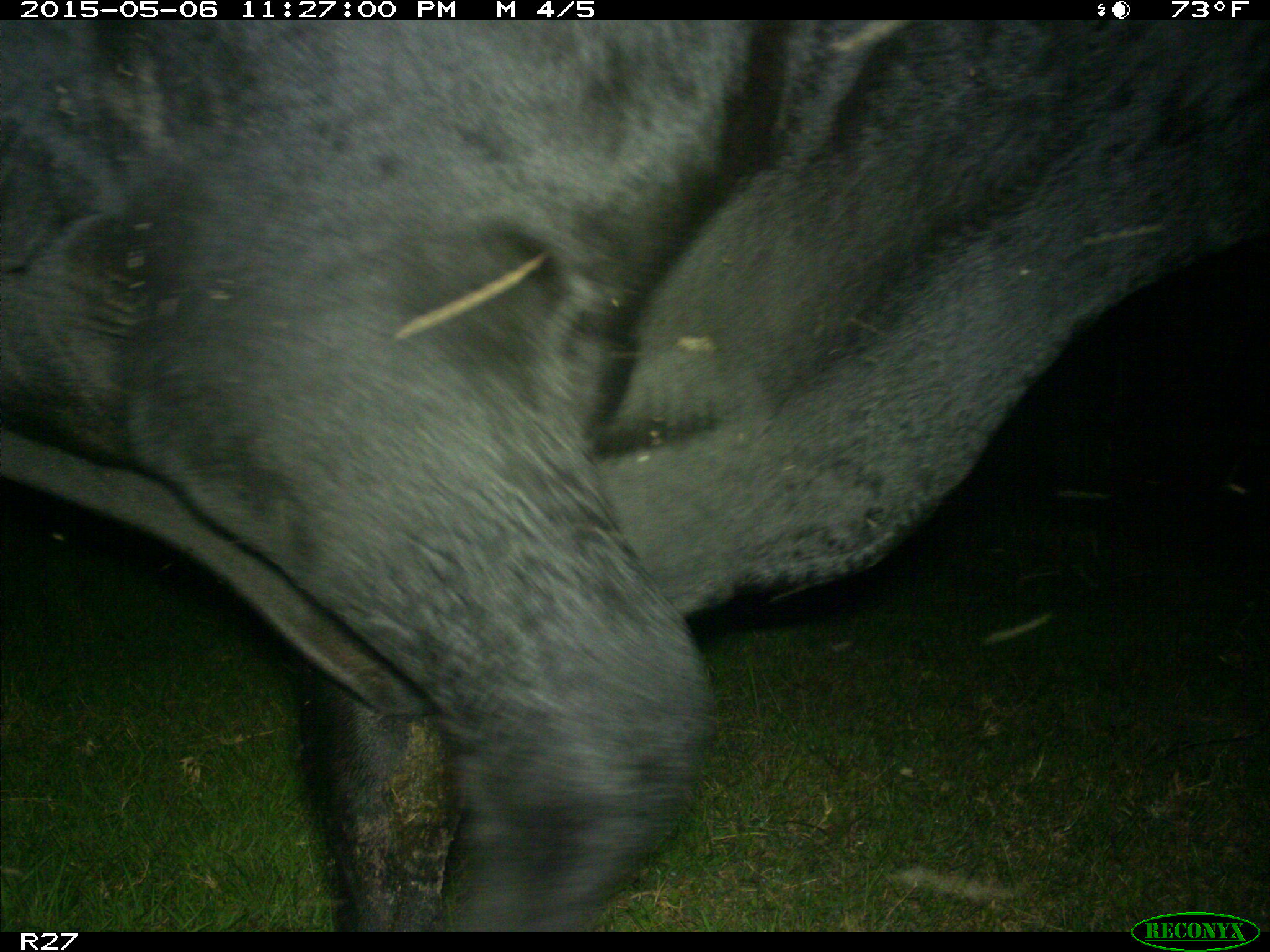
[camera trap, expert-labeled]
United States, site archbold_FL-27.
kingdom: Animalia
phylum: Chordata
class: Mammalia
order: Artiodactyla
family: Bovidae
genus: Bos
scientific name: Bos taurus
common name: domestic cow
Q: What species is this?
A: Bos taurus (domestic cow).